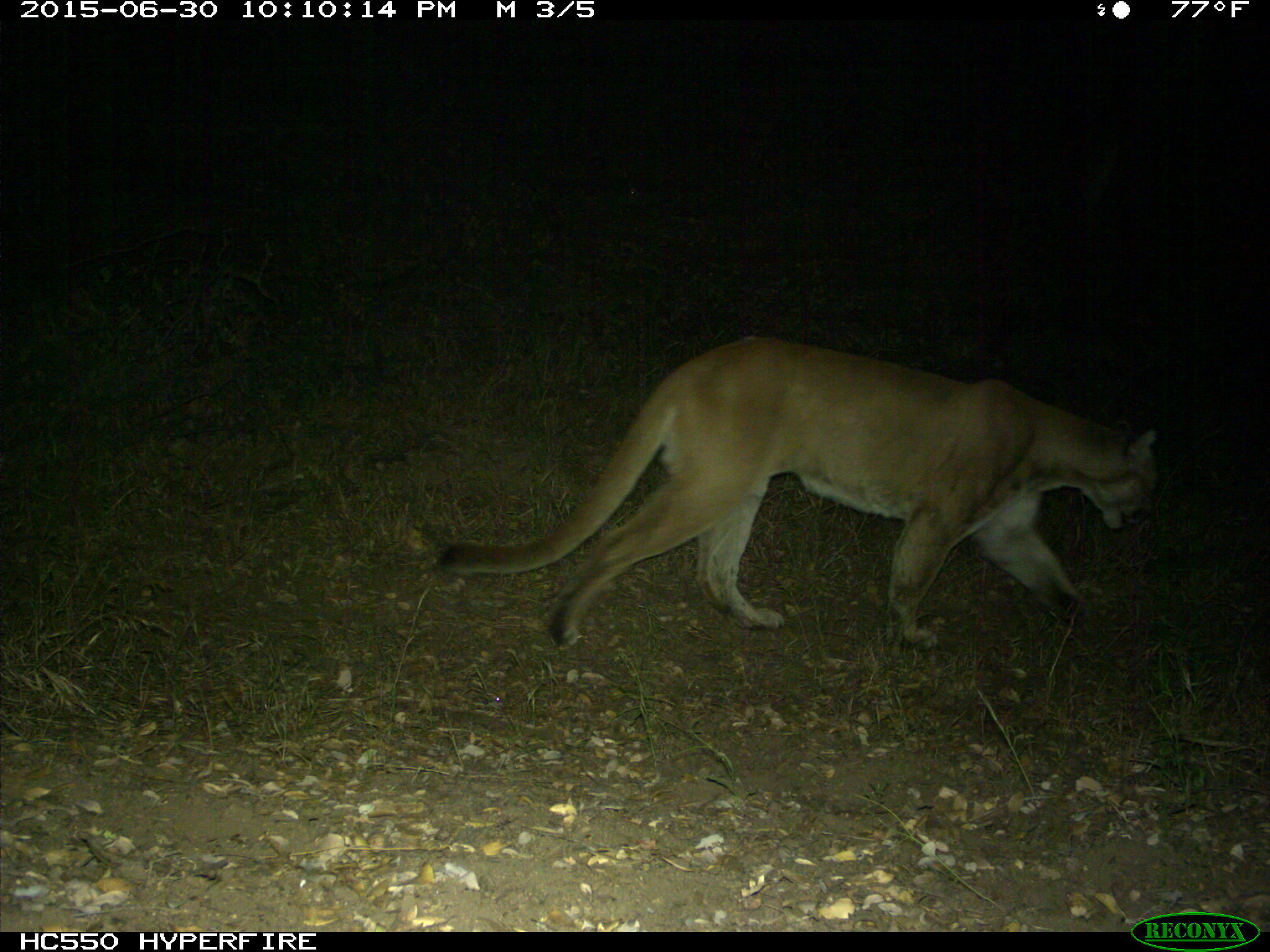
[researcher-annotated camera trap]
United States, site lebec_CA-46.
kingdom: Animalia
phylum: Chordata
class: Mammalia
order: Carnivora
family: Felidae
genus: Puma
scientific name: Puma concolor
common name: mountain lion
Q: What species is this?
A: Puma concolor (mountain lion).